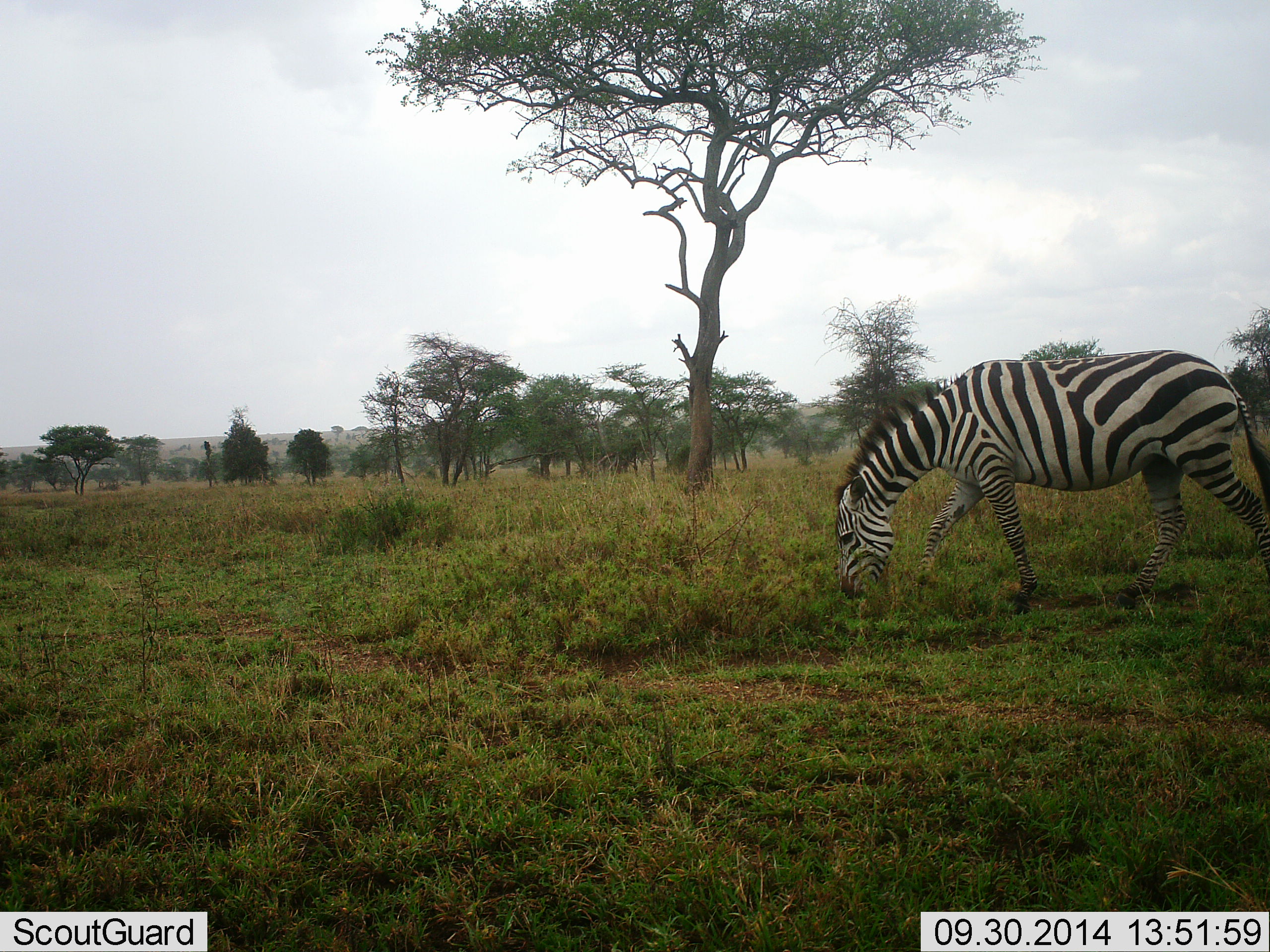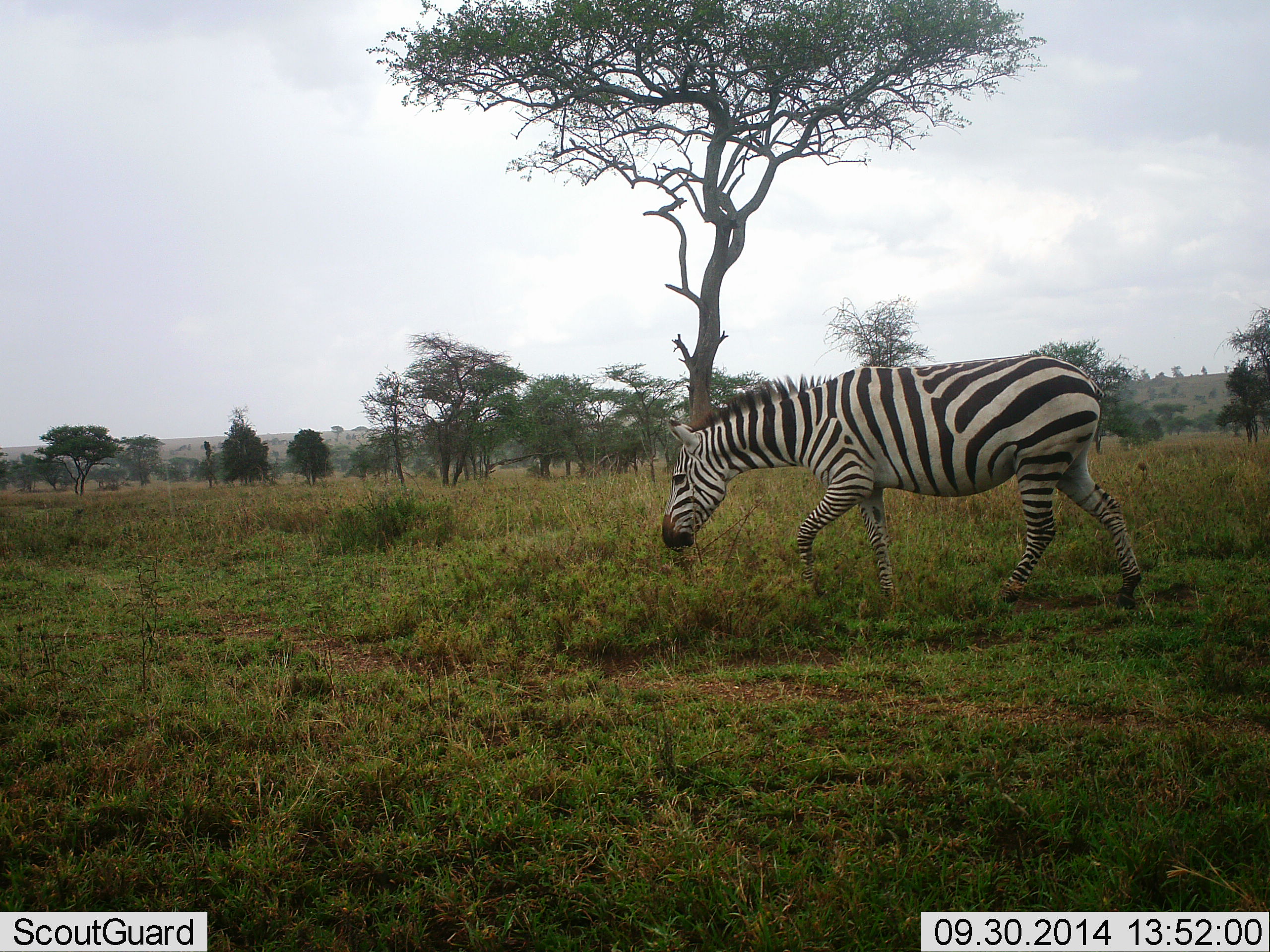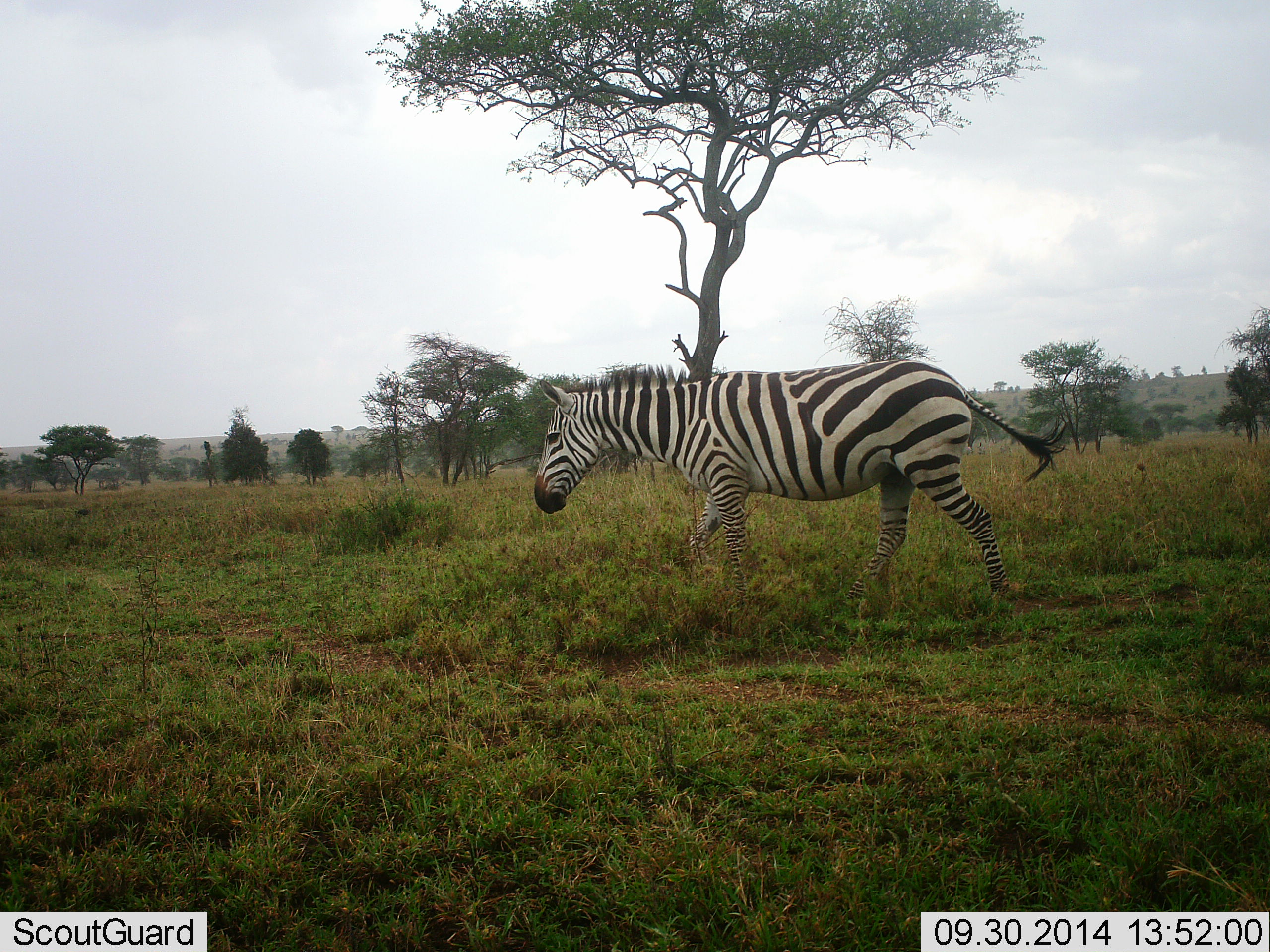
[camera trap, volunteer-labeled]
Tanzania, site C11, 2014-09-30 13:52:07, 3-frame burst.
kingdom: Animalia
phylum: Chordata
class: Mammalia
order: Perissodactyla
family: Equidae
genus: Equus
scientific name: Equus quagga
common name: plains zebra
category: zebra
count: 1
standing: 0%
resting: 0%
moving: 100%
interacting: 0%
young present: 0%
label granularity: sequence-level